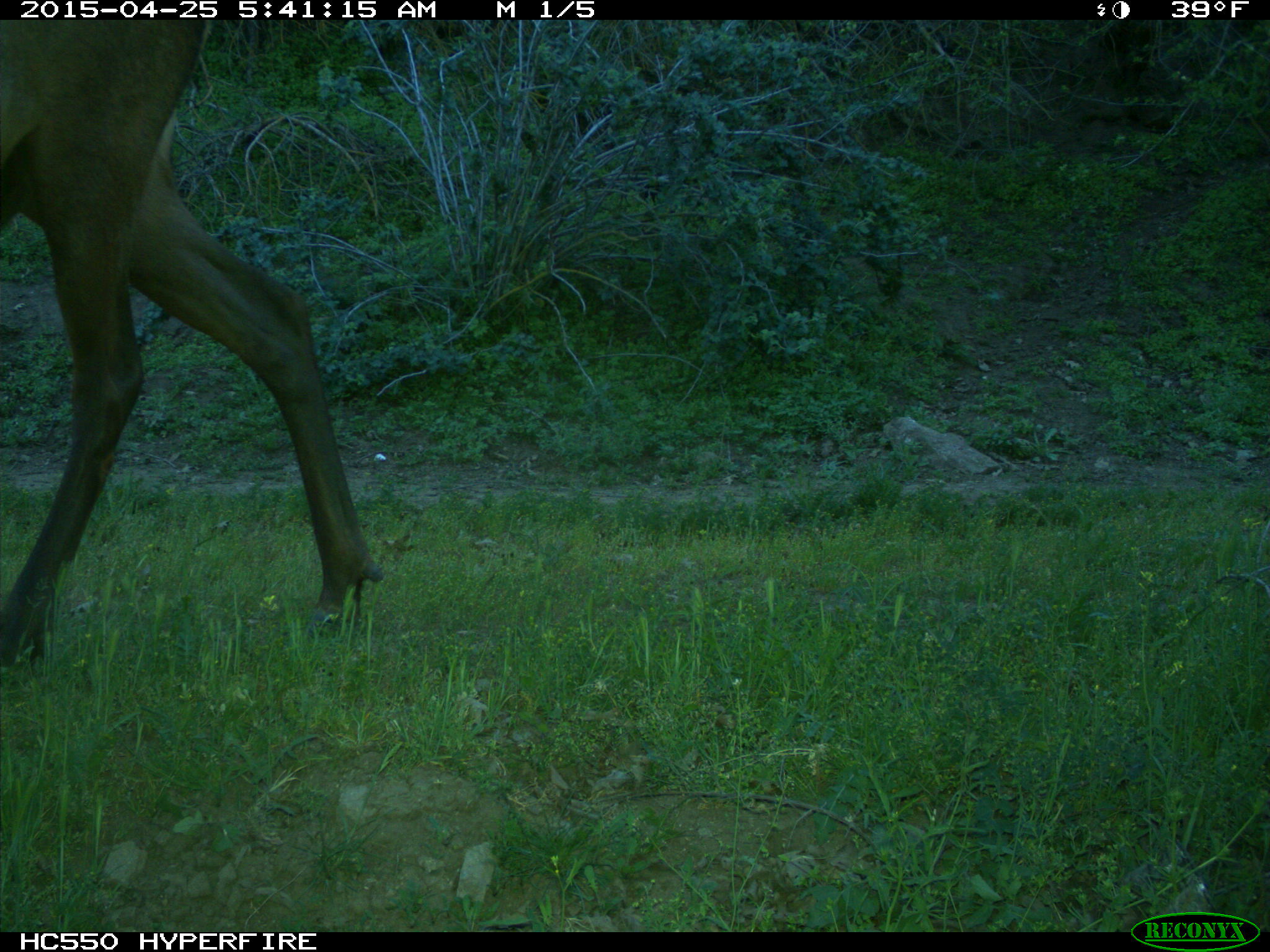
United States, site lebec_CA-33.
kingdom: Animalia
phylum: Chordata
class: Mammalia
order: Artiodactyla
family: Cervidae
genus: Cervus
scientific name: Cervus canadensis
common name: elk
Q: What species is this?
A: Cervus canadensis (elk).